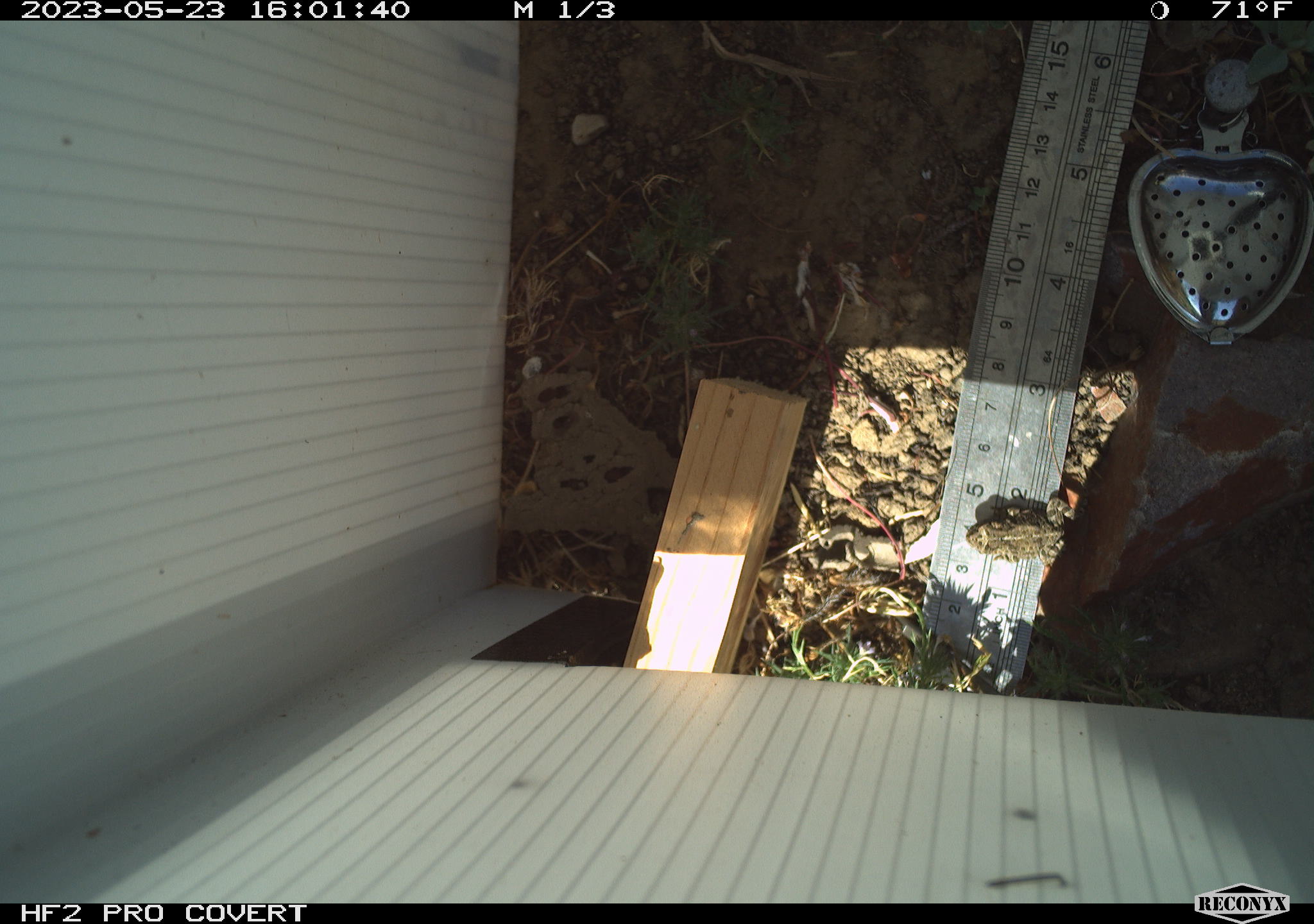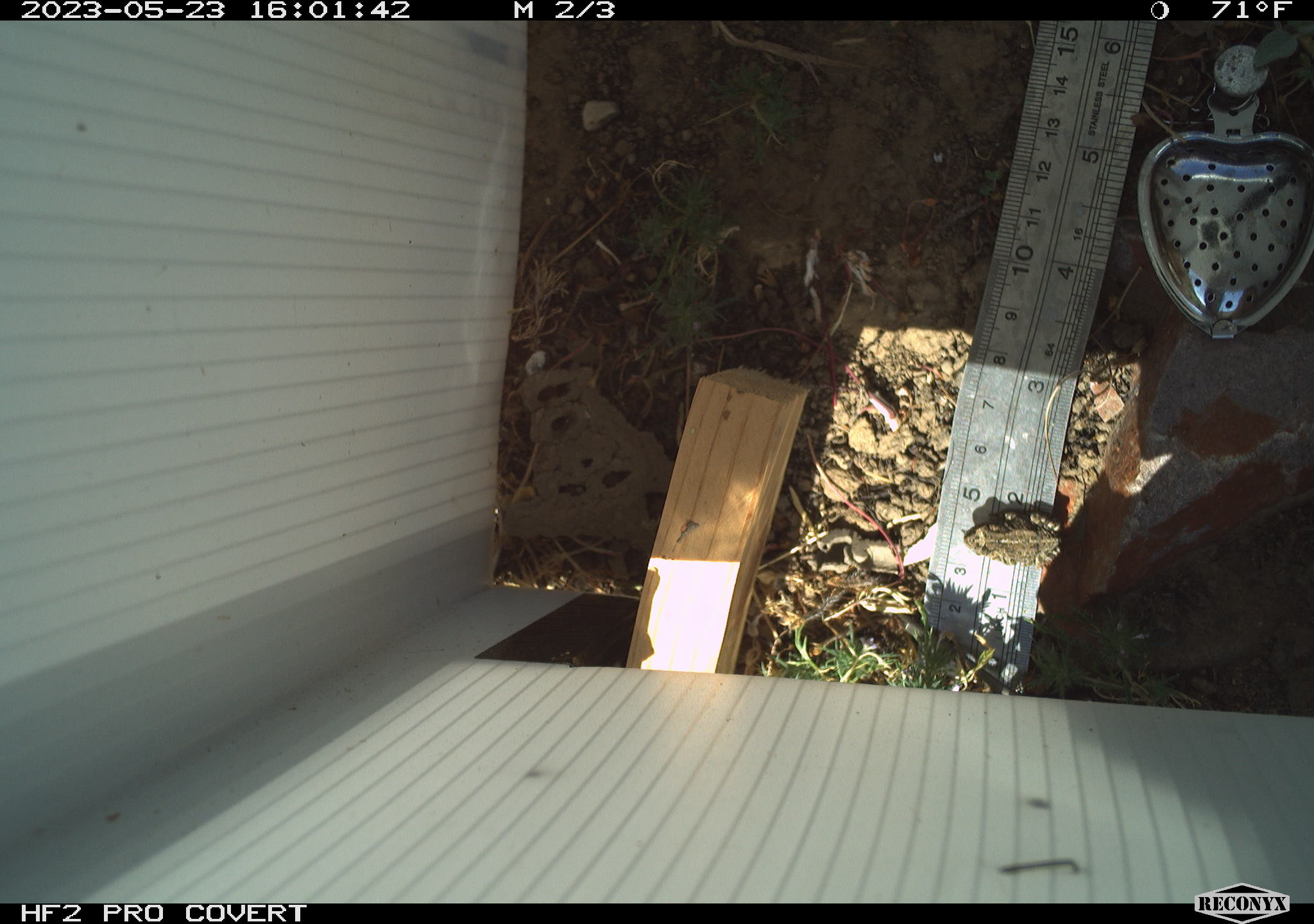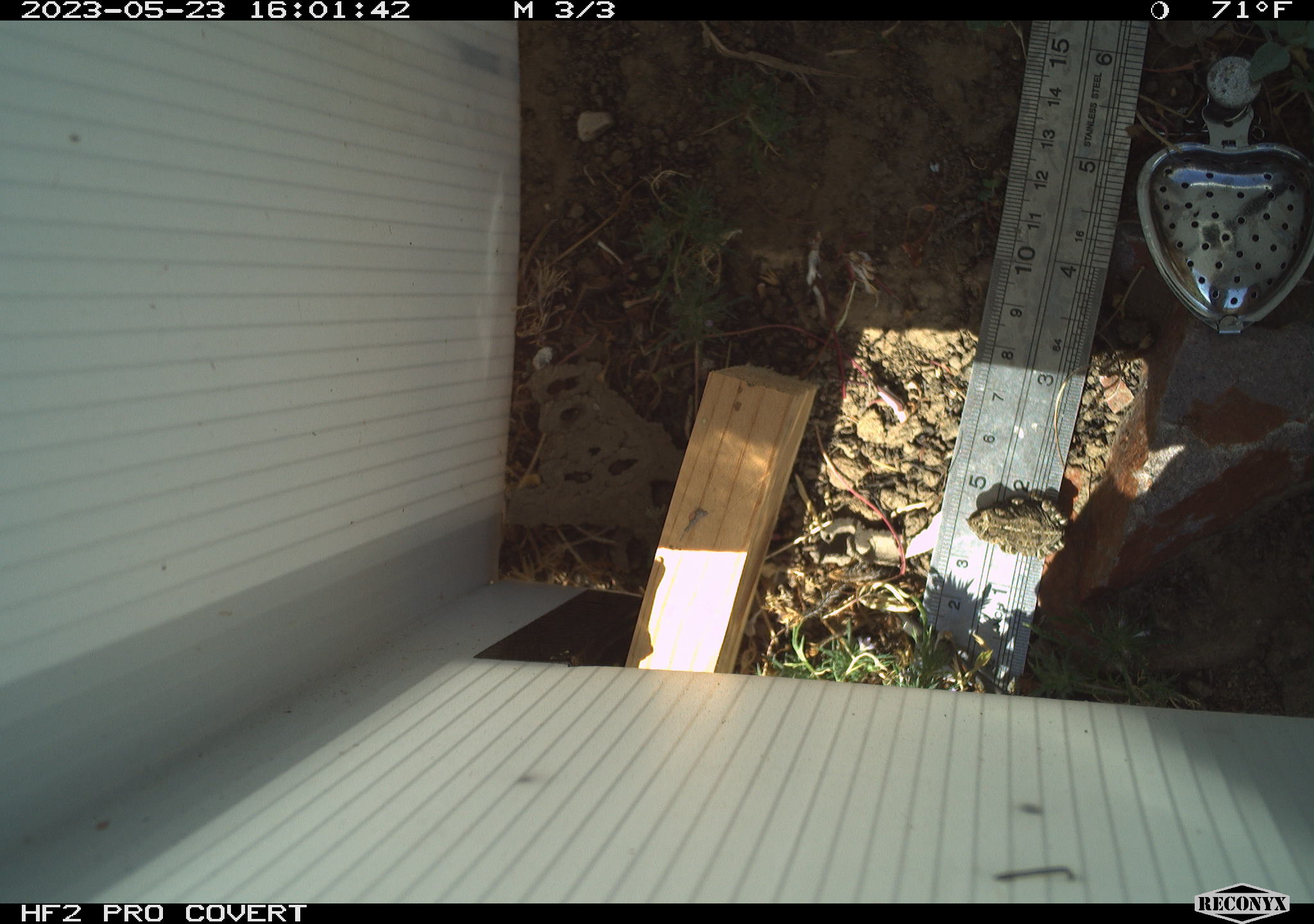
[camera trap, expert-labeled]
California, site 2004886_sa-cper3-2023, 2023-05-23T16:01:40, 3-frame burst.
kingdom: Animalia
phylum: Chordata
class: Amphibia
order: Anura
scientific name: Anura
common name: frogs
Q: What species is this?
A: Frogs (Anura).